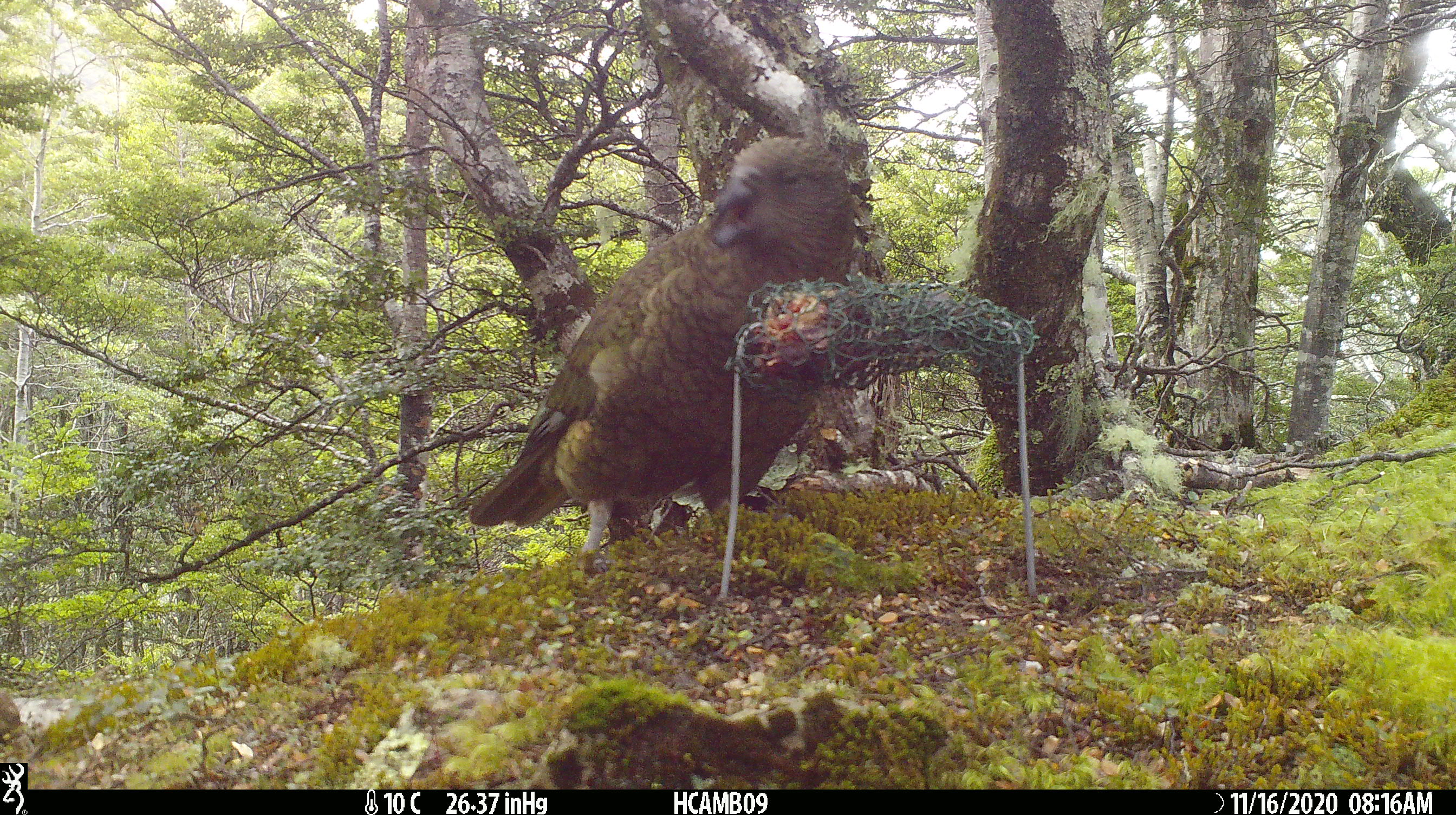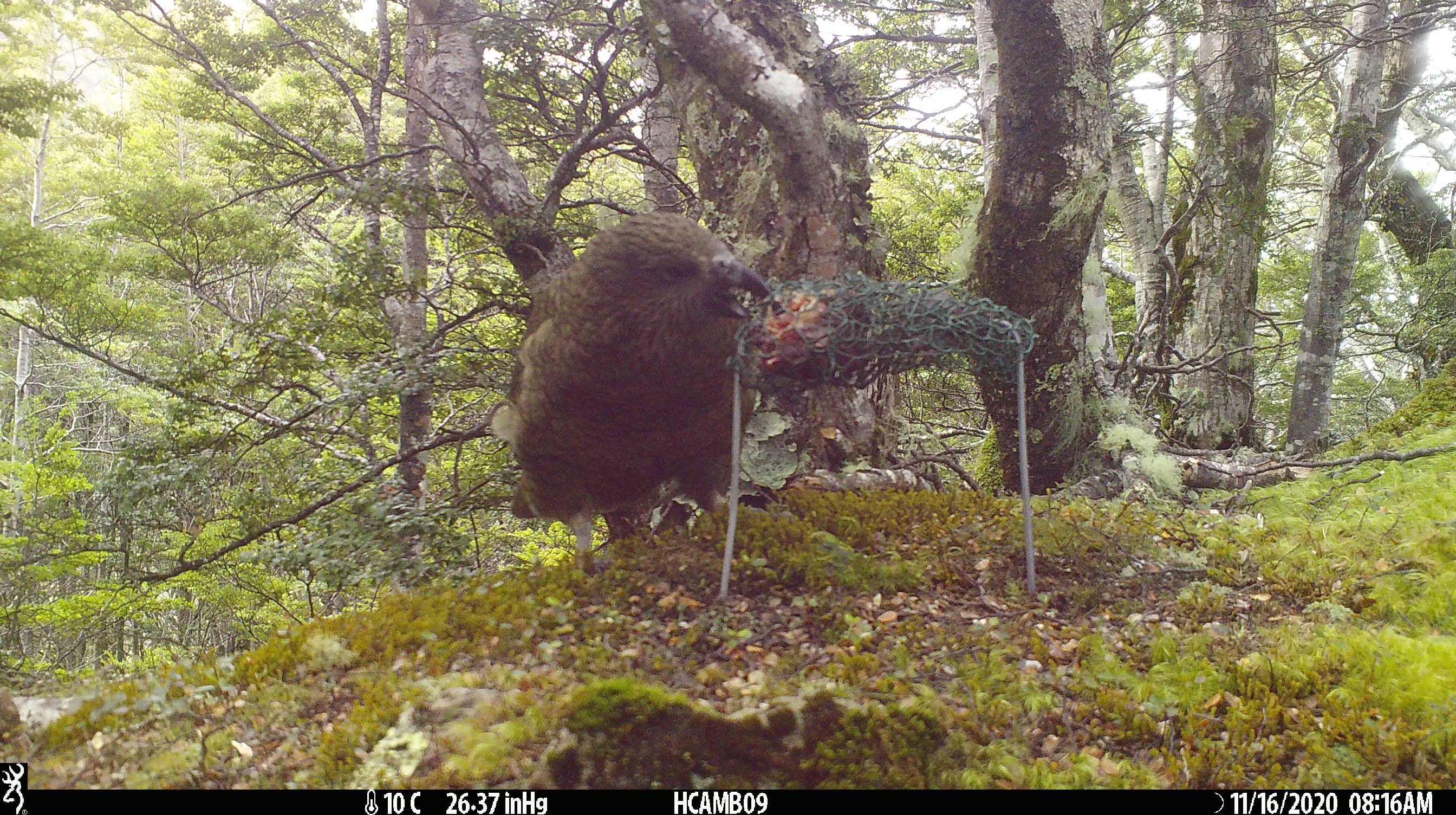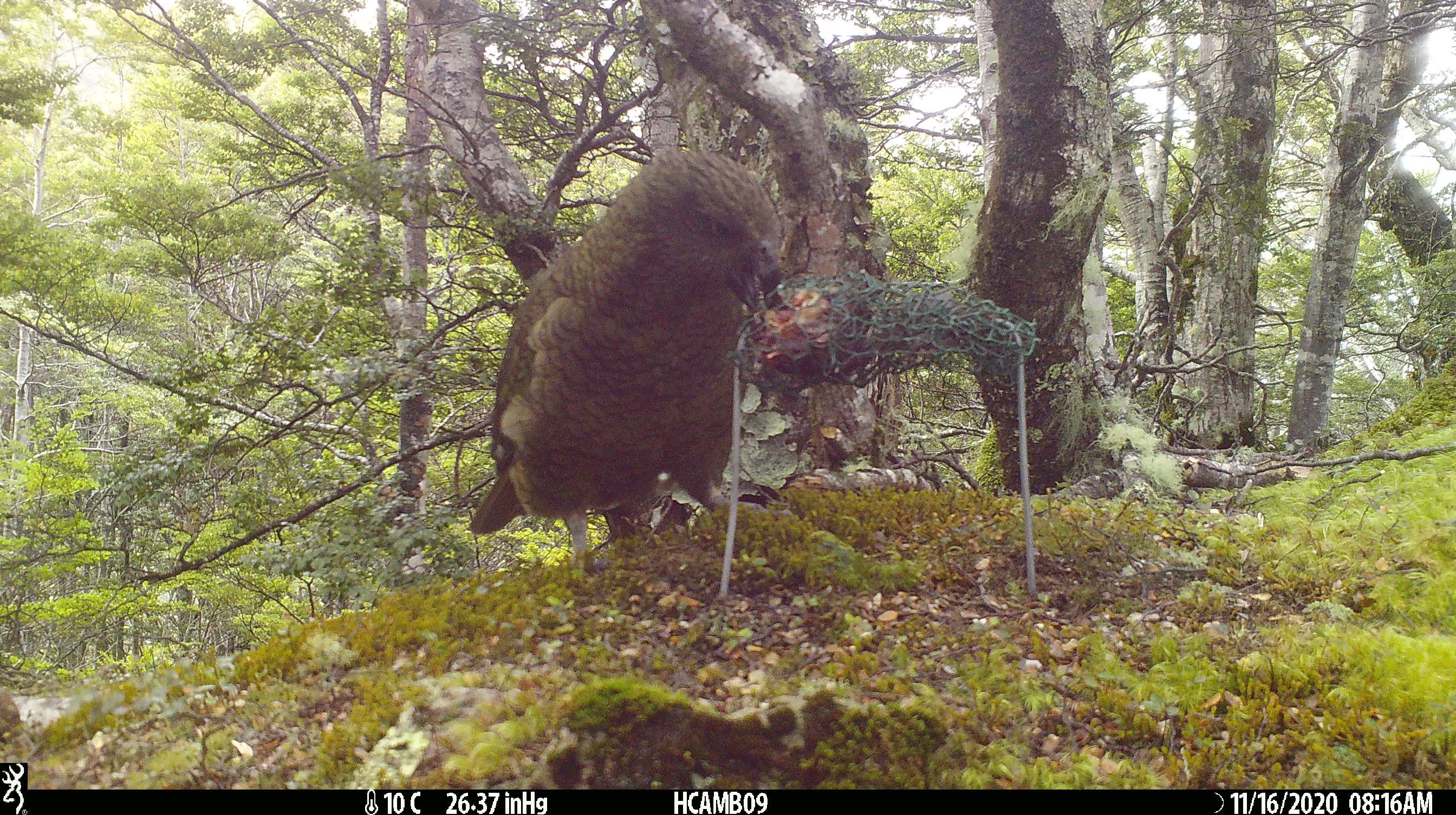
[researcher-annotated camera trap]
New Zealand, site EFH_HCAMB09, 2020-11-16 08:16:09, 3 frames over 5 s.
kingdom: Animalia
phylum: Chordata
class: Aves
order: Psittaciformes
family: Strigopidae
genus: Nestor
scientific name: Nestor notabilis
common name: kea